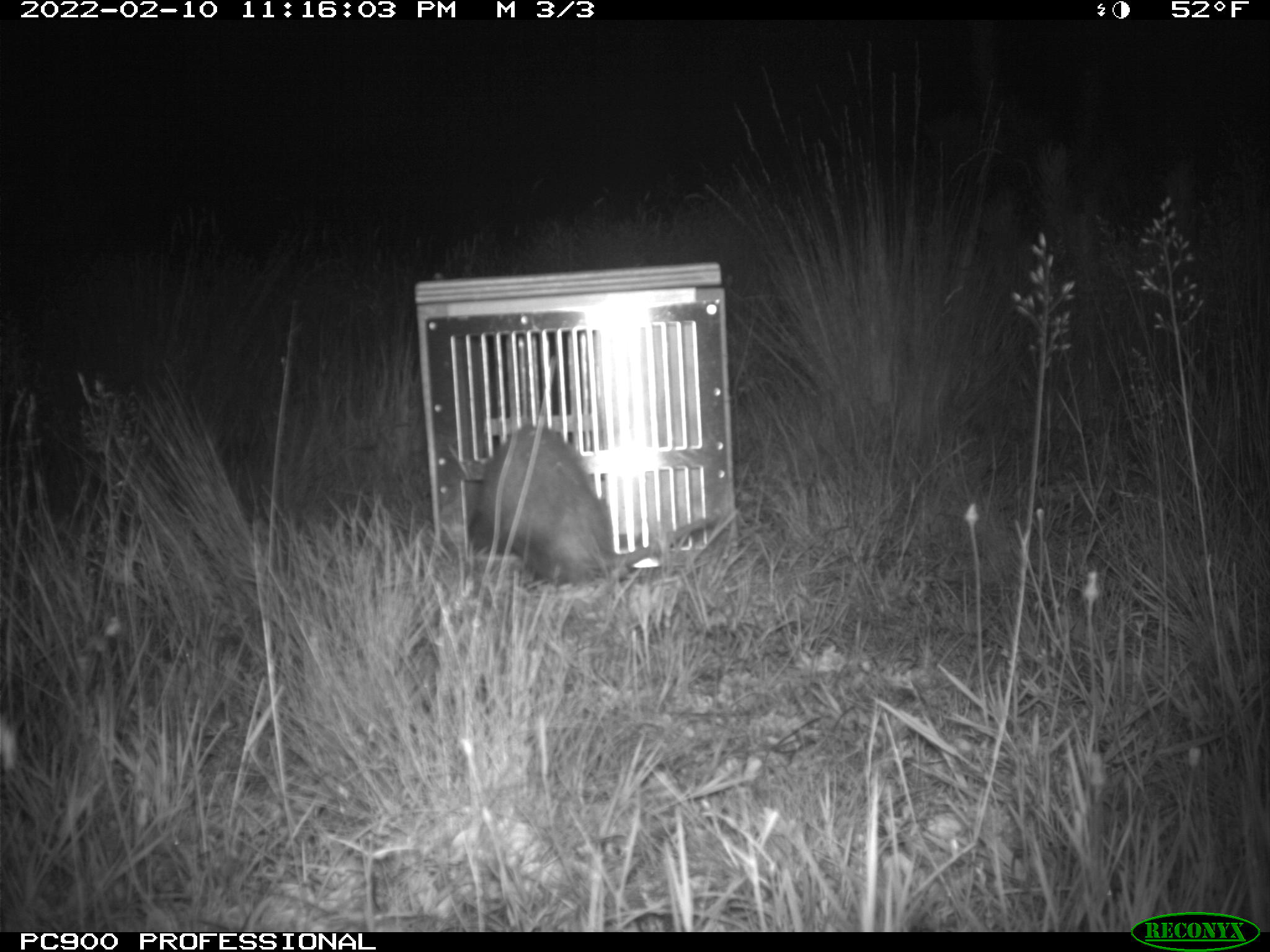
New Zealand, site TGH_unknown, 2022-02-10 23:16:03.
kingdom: Animalia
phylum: Chordata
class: Mammalia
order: Carnivora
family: Mustelidae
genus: Mustela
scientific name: Mustela furo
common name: ferret